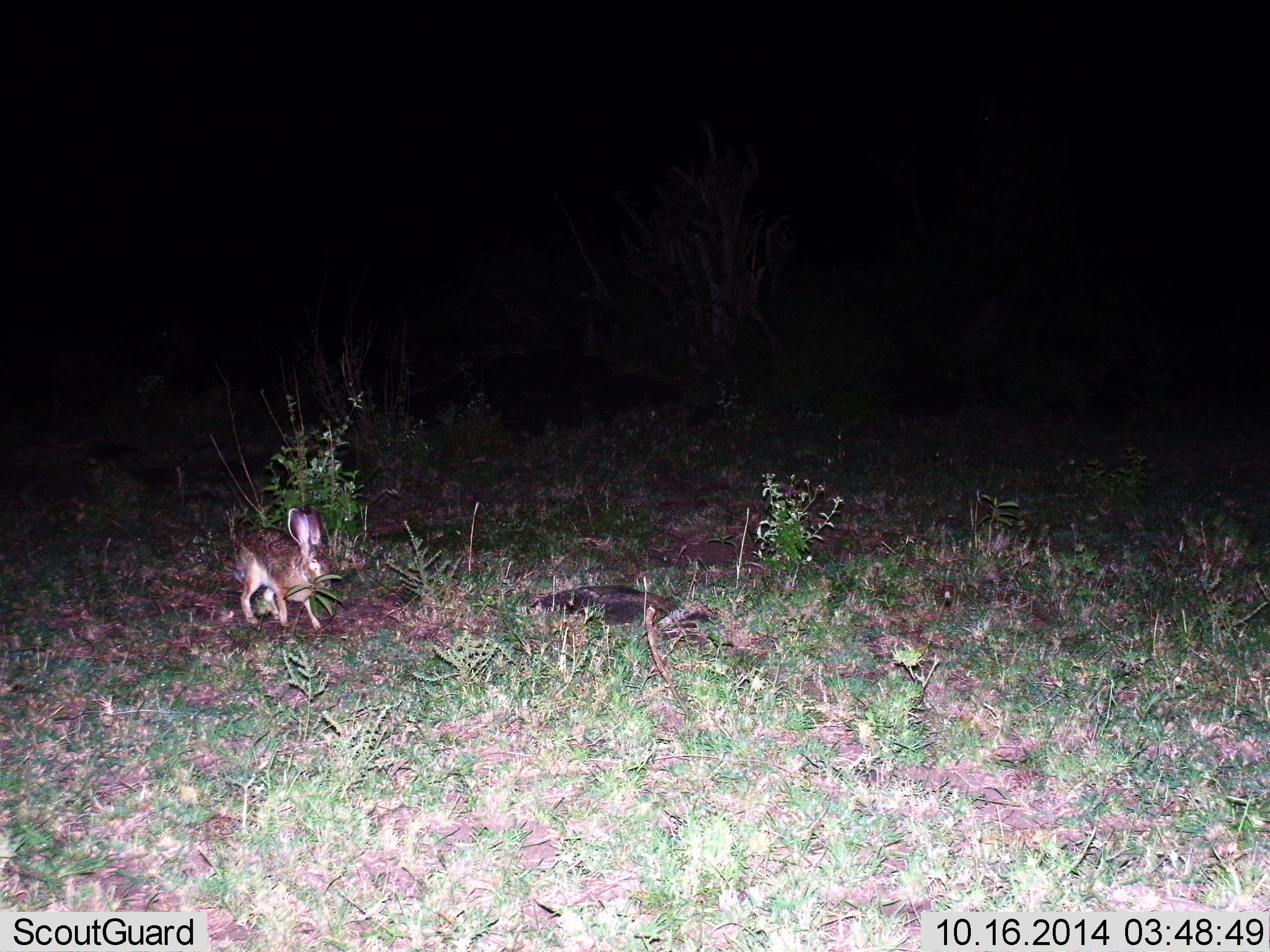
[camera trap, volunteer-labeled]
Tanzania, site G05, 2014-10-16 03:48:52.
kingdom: Animalia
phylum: Chordata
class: Mammalia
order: Lagomorpha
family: Leporidae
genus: Lepus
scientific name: Lepus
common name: hare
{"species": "hare (Lepus)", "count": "1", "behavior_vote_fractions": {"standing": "60%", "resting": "0%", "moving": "30%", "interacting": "0%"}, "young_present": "0%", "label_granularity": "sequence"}